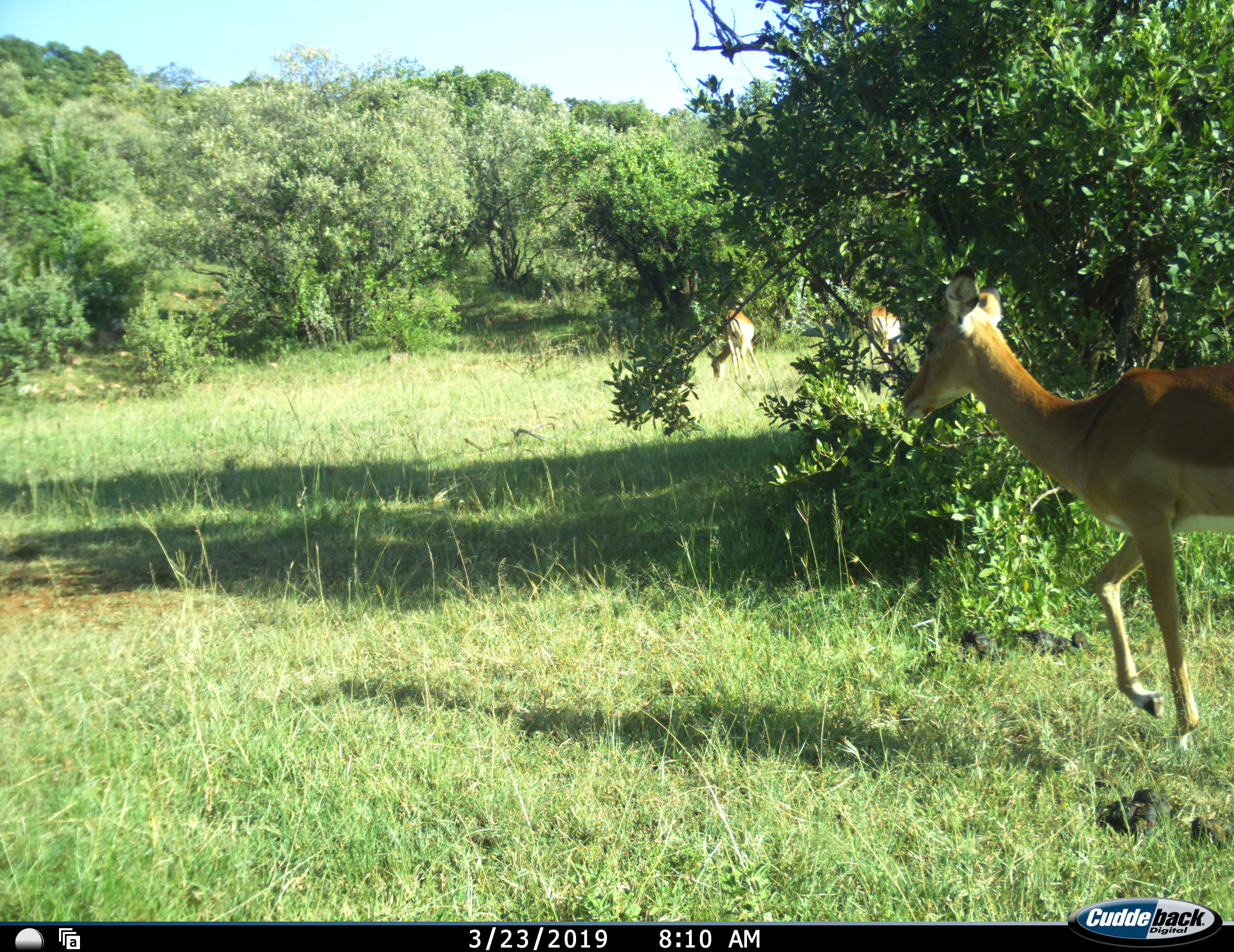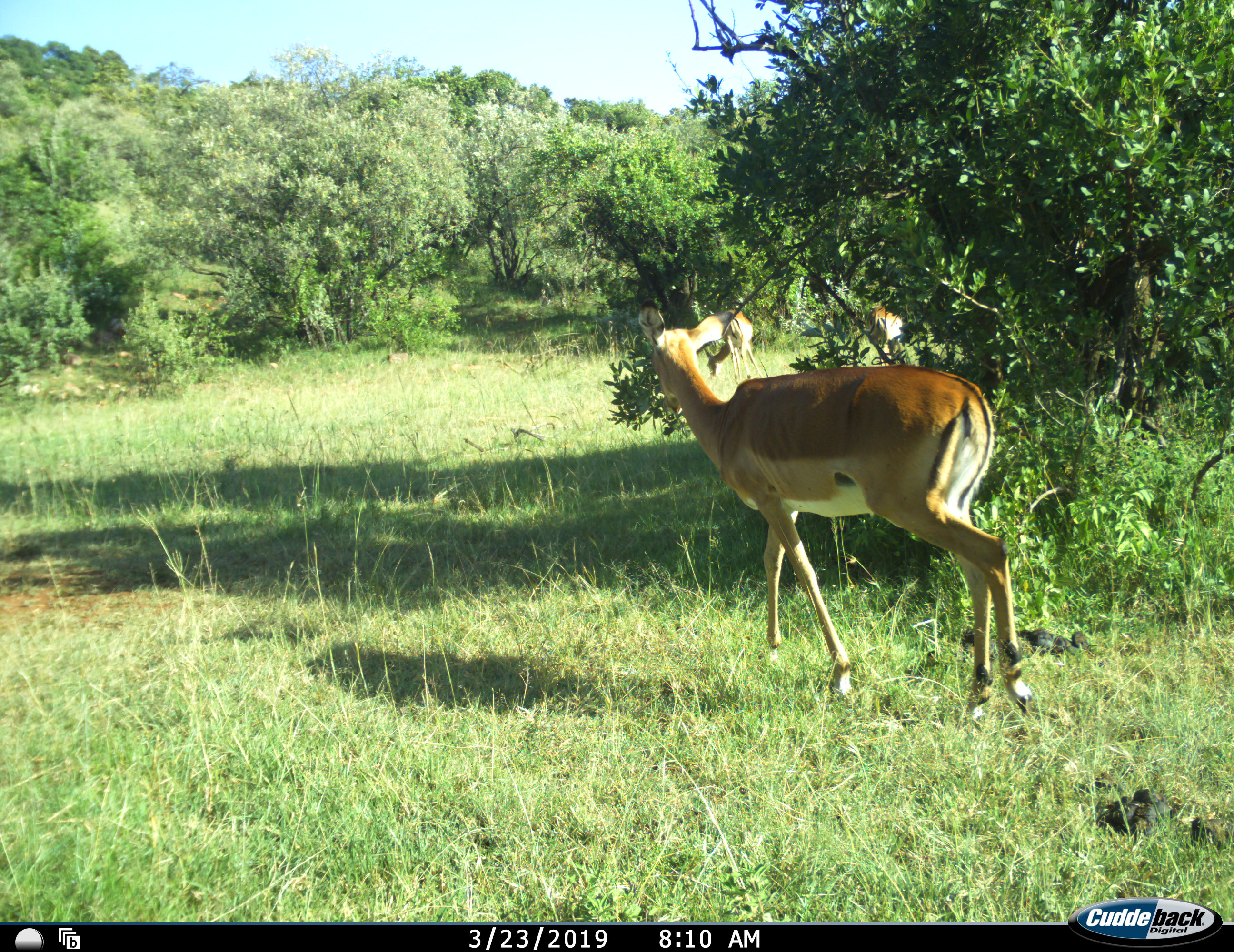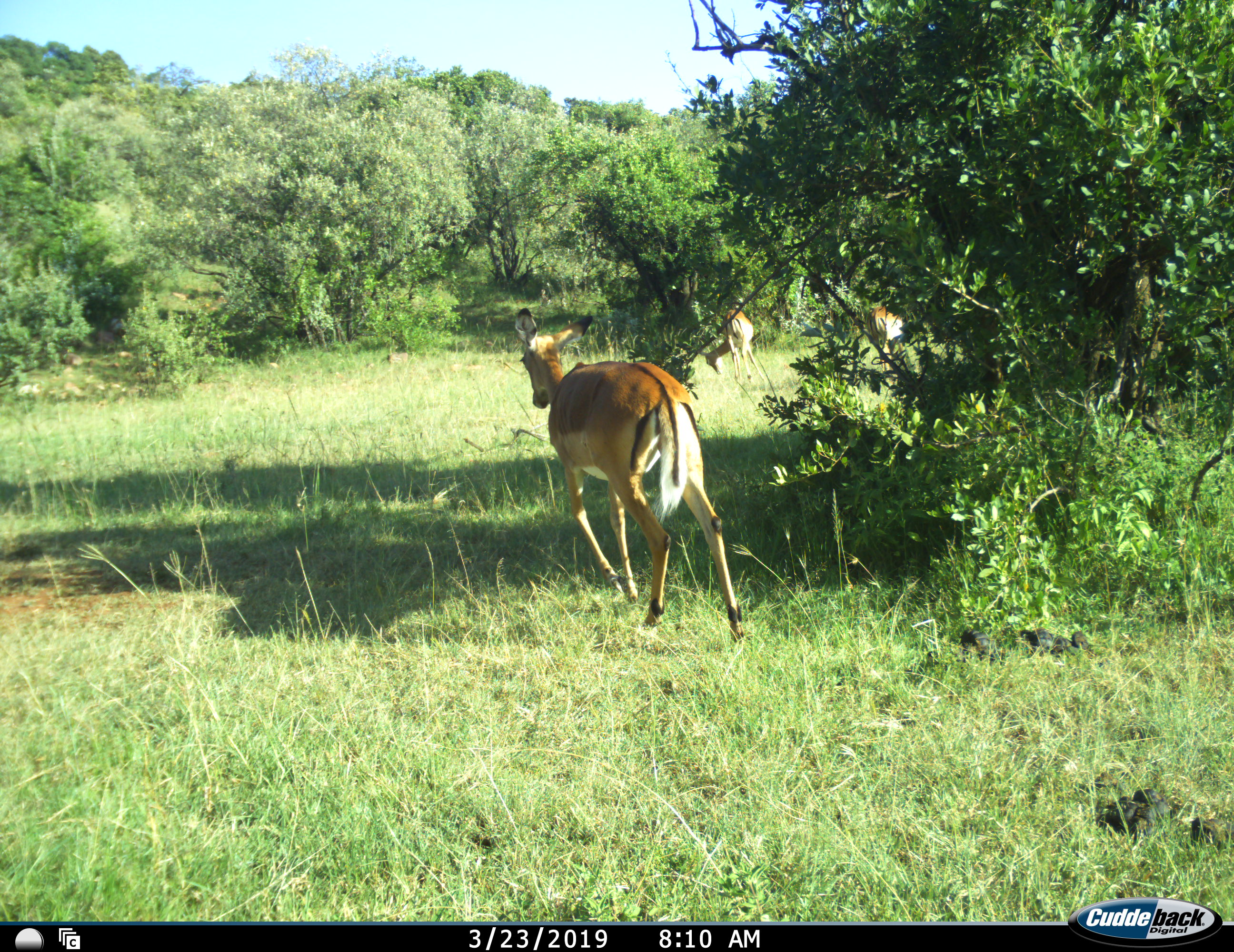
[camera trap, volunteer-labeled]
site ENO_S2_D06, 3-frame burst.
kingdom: Animalia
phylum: Chordata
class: Mammalia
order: Artiodactyla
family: Bovidae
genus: Aepyceros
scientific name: Aepyceros melampus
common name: impala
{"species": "impala (Aepyceros melampus)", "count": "3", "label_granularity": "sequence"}